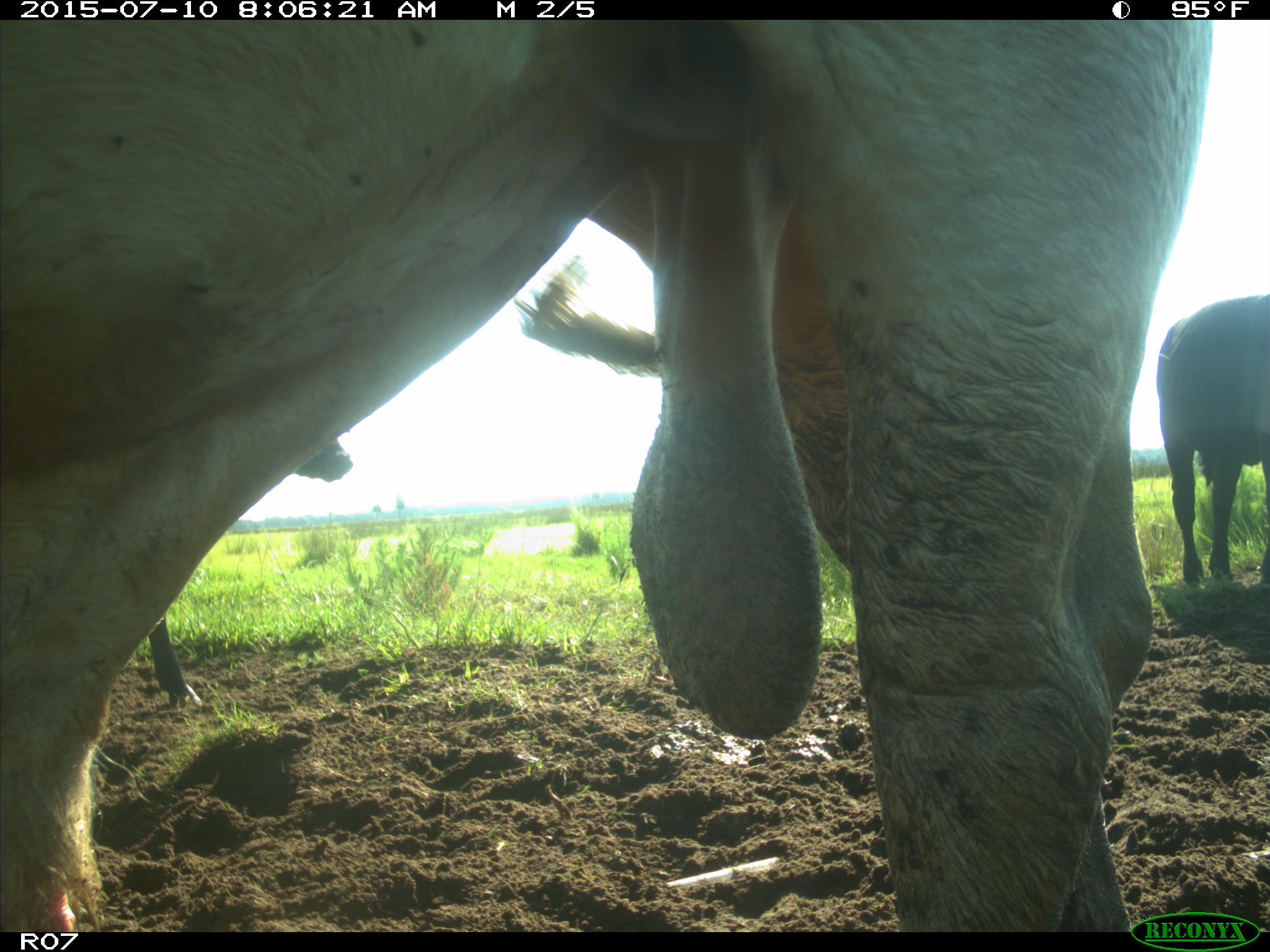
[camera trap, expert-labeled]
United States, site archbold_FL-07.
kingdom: Animalia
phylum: Chordata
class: Mammalia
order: Artiodactyla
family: Bovidae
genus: Bos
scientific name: Bos taurus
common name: domestic cow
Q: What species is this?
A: Bos taurus (domestic cow).